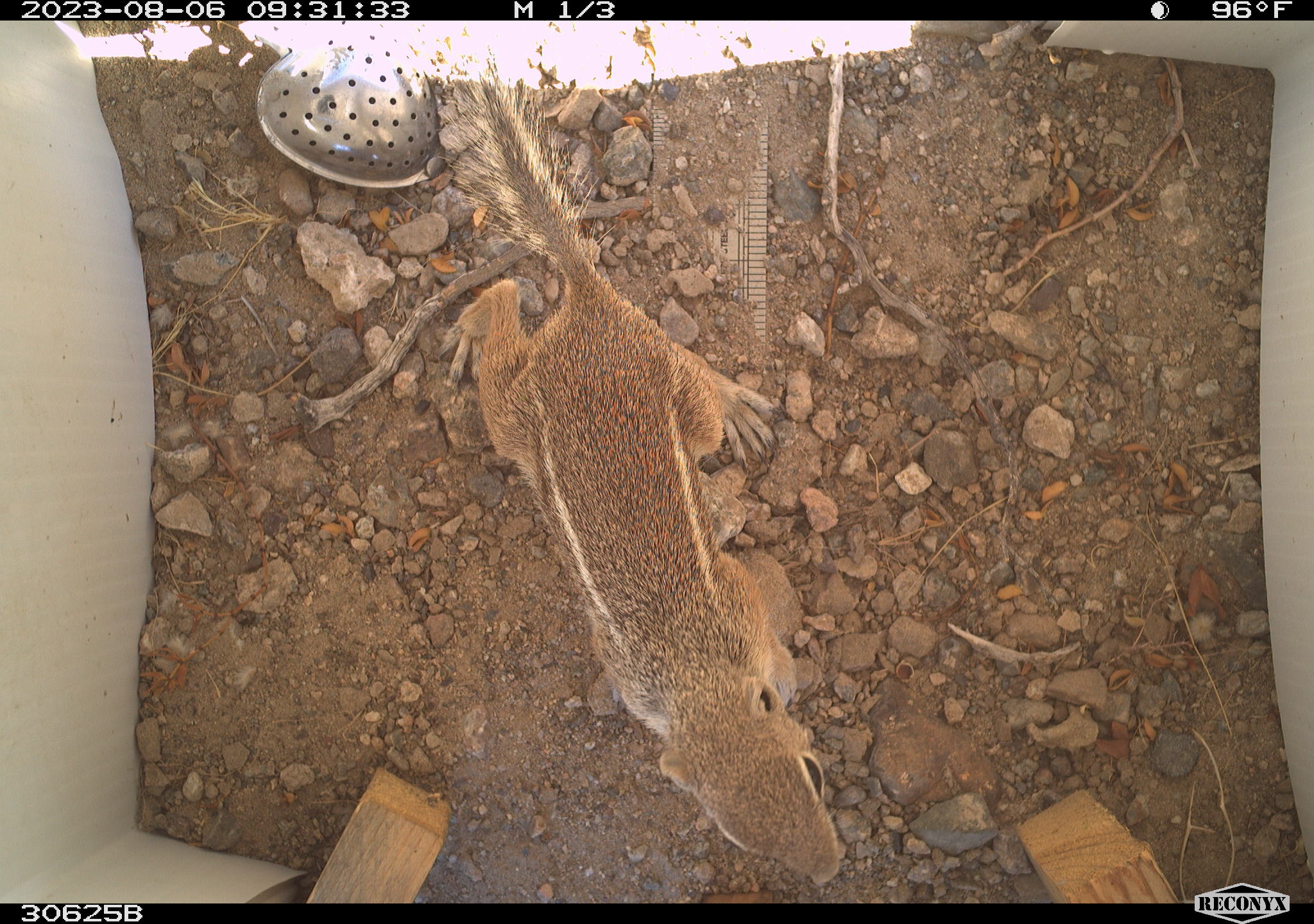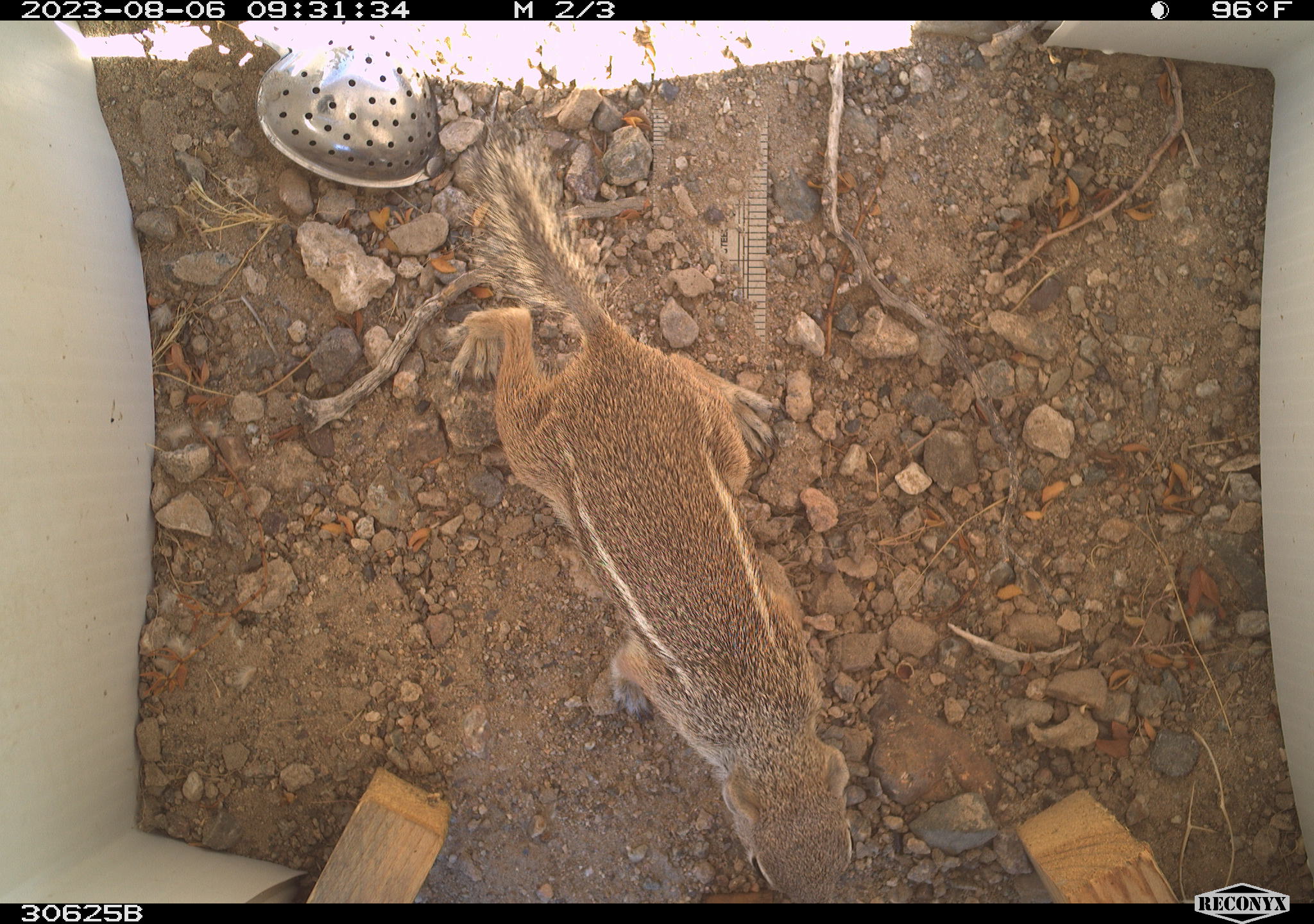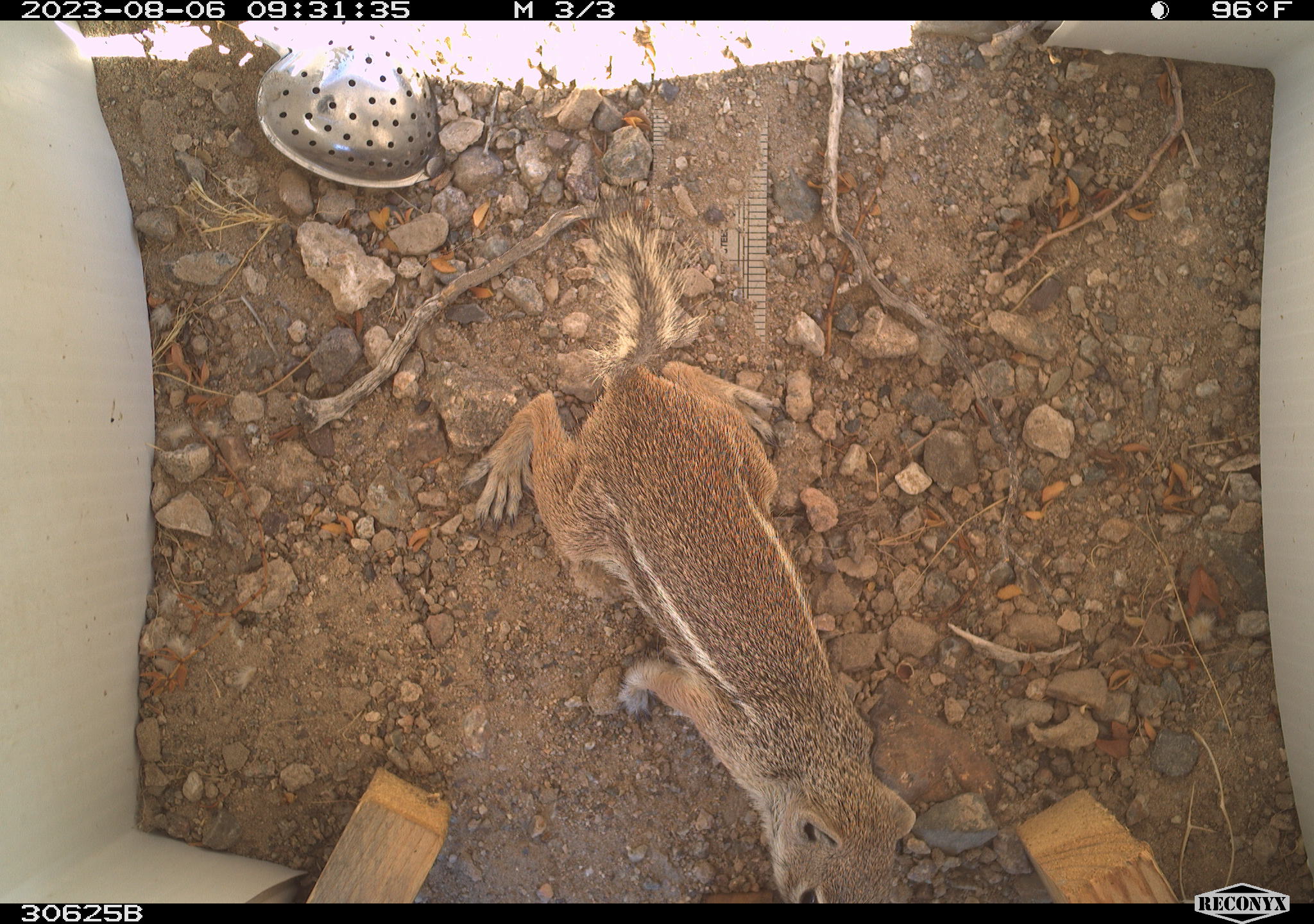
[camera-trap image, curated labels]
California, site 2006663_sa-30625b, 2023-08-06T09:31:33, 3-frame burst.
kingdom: Animalia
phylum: Chordata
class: Mammalia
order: Rodentia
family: Sciuridae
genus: Ammospermophilus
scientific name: Ammospermophilus leucurus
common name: white-tailed antelope squirrel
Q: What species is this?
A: White-tailed antelope squirrel (Ammospermophilus leucurus).